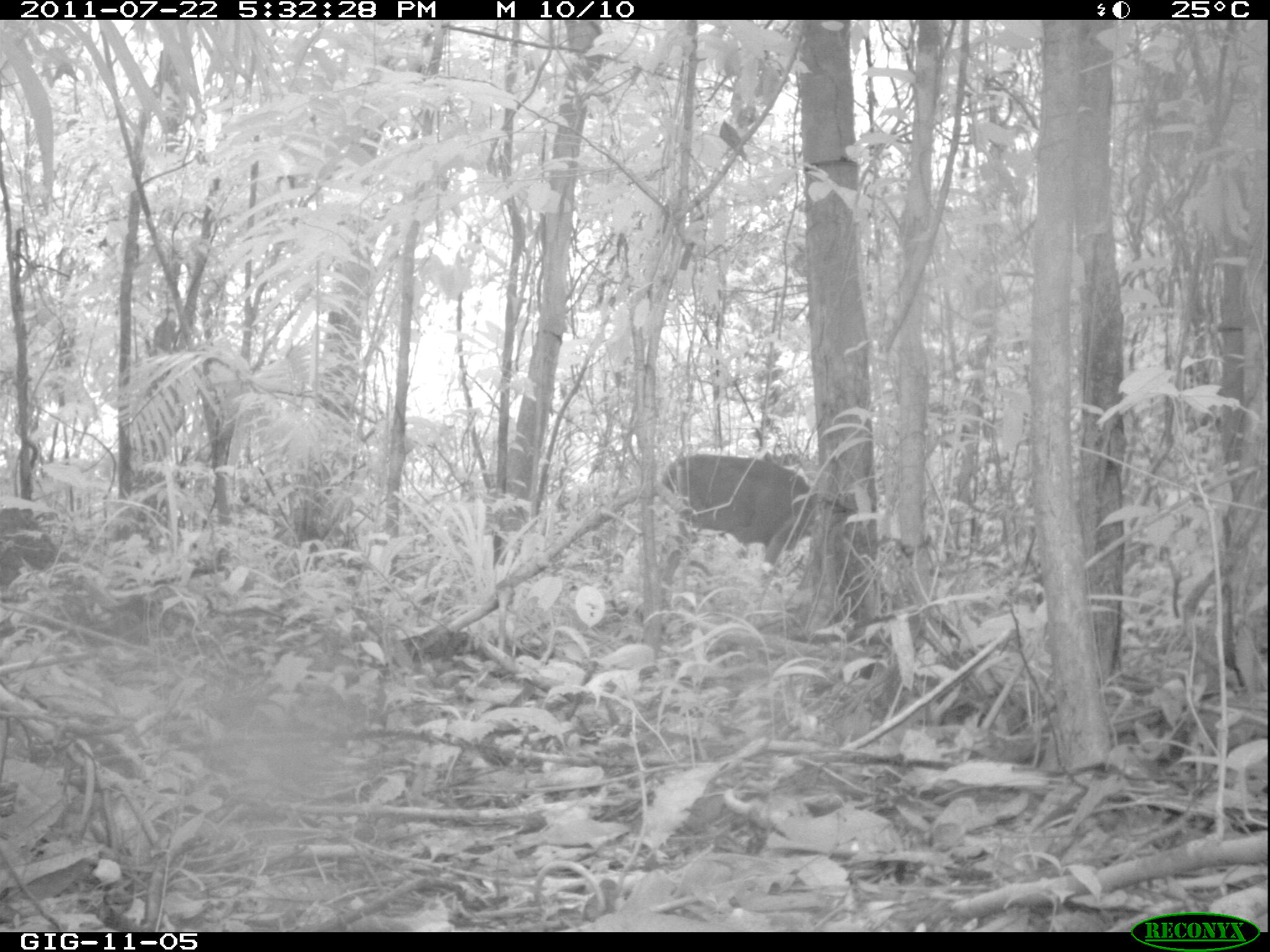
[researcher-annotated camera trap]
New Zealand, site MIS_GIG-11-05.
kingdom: Animalia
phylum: Chordata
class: Mammalia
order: Artiodactyla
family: Cervidae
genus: Odocoileus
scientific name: Odocoileus virginianus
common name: white-tailed deer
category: white tailed deer